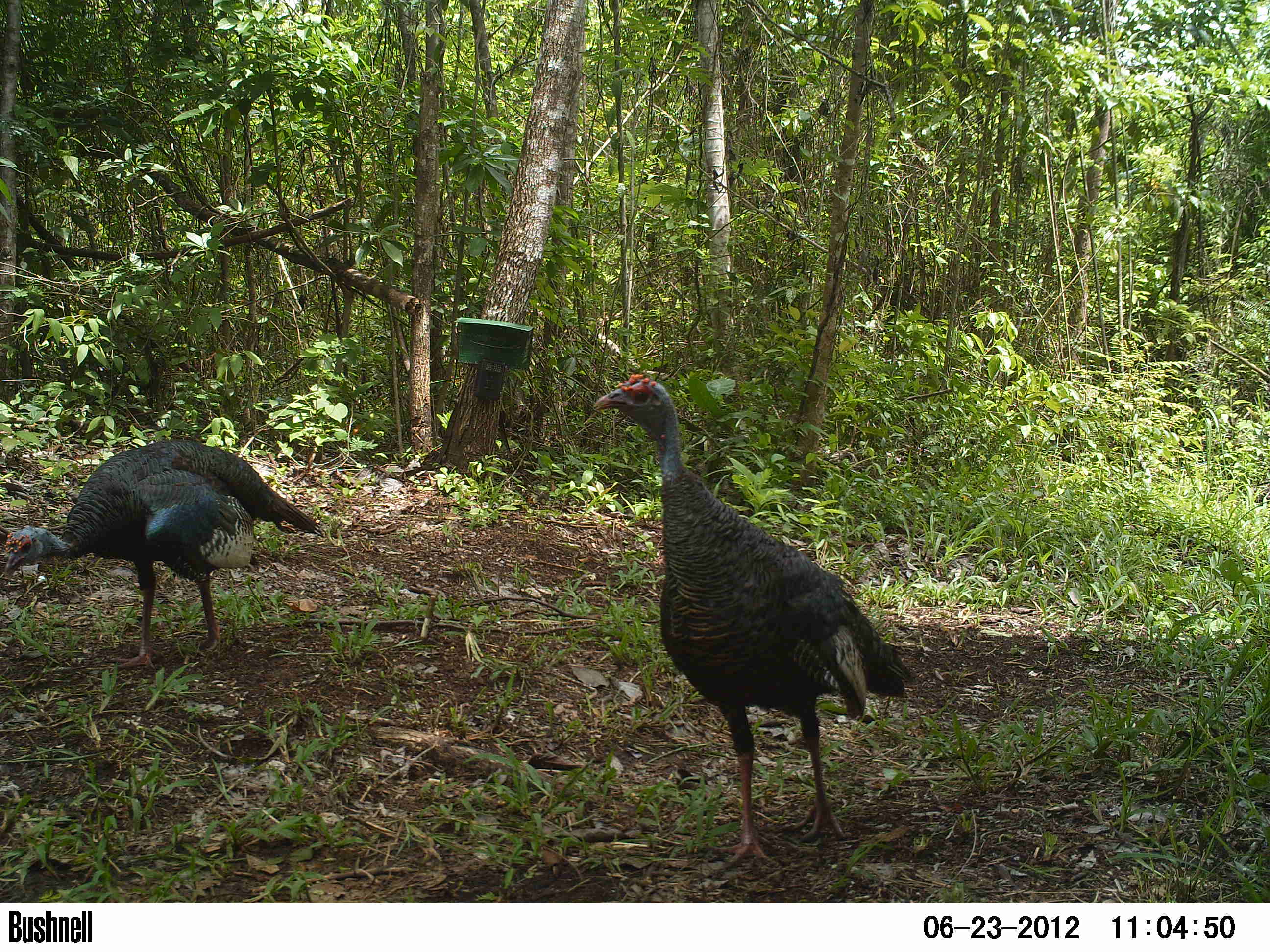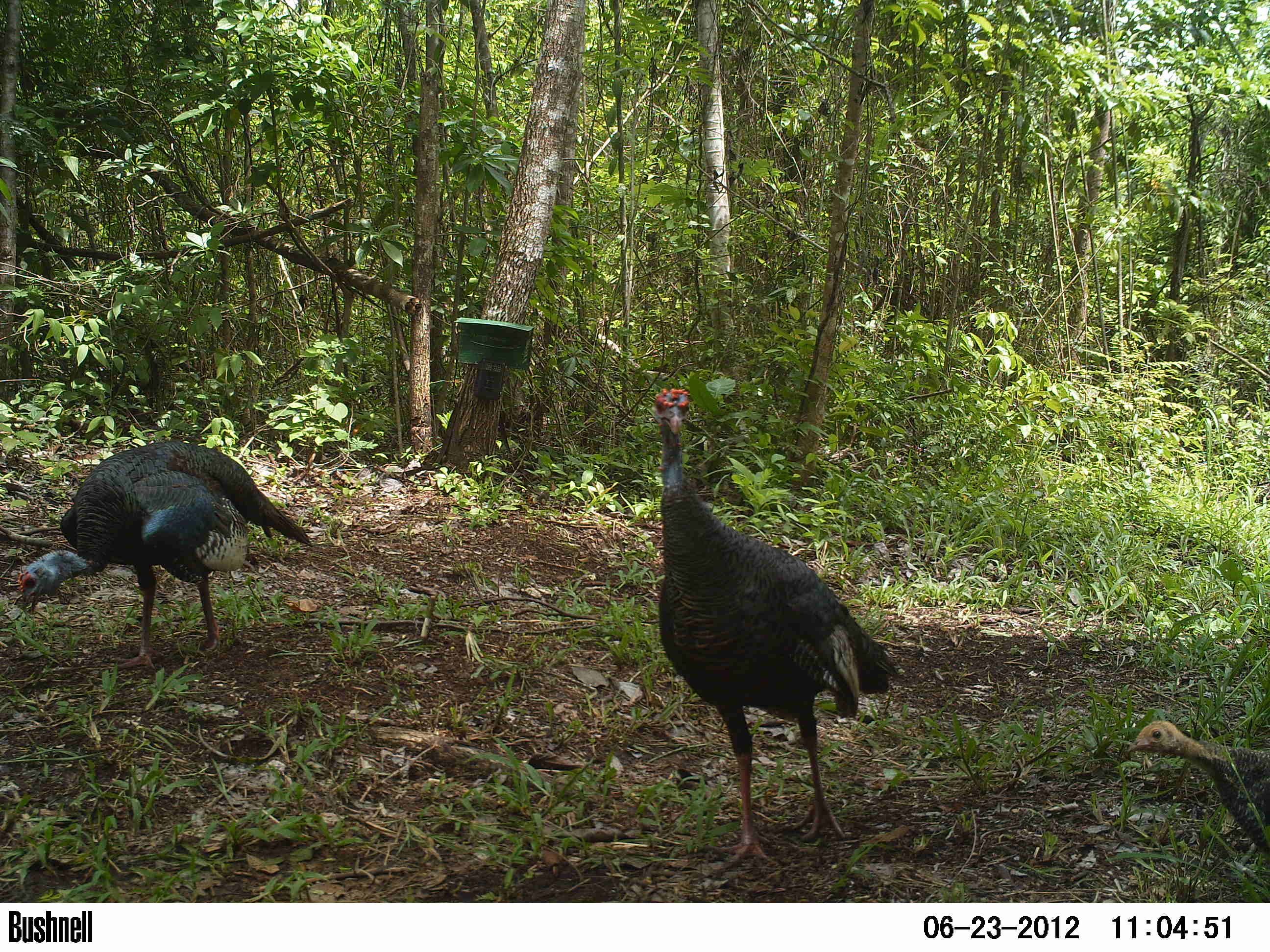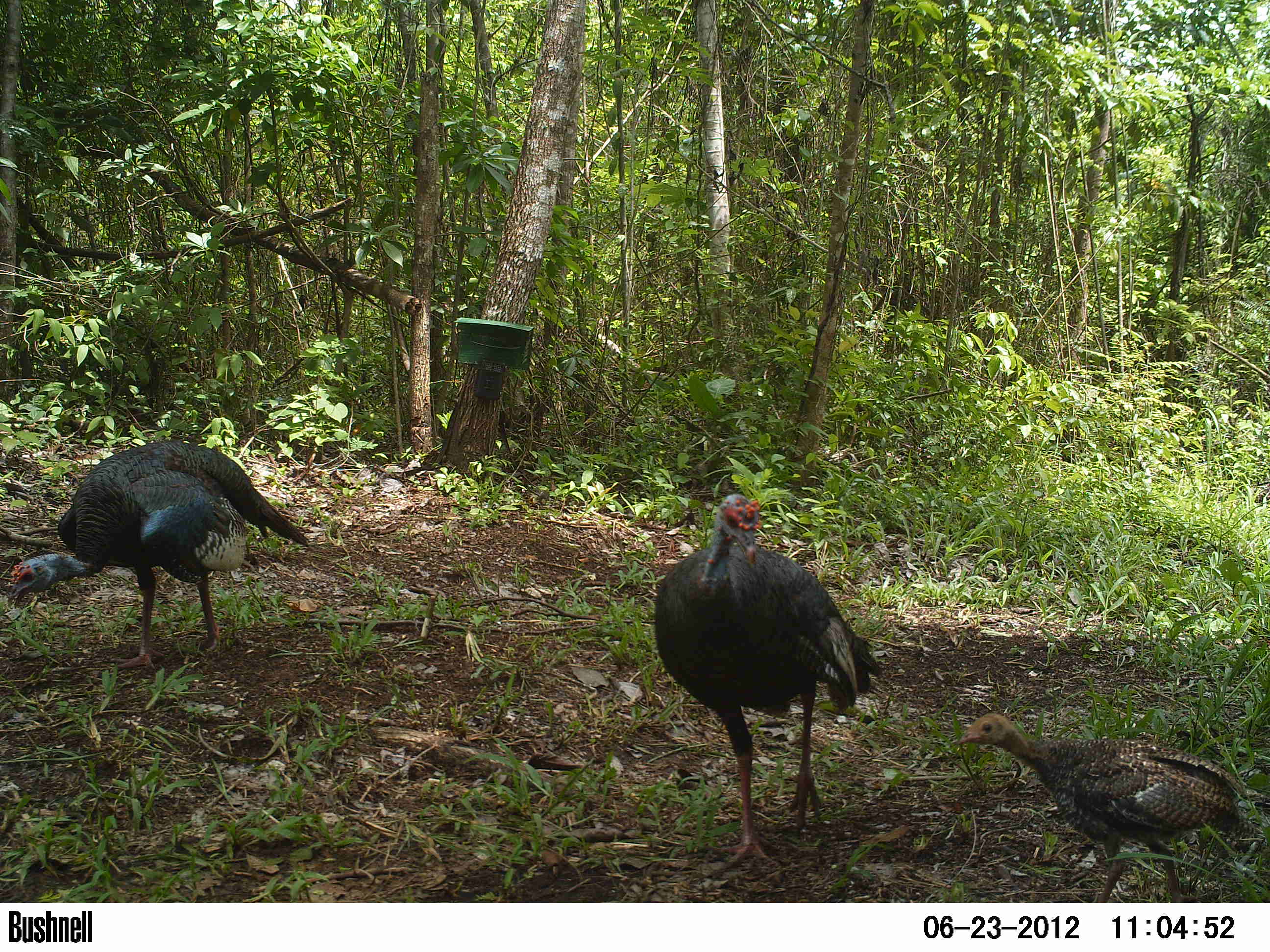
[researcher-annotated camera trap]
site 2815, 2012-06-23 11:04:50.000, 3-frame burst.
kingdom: Animalia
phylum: Chordata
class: Aves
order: Galliformes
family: Phasianidae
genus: Meleagris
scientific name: Meleagris ocellata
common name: ocellated turkey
Meleagris ocellata (ocellated turkey), count 3, age adult.